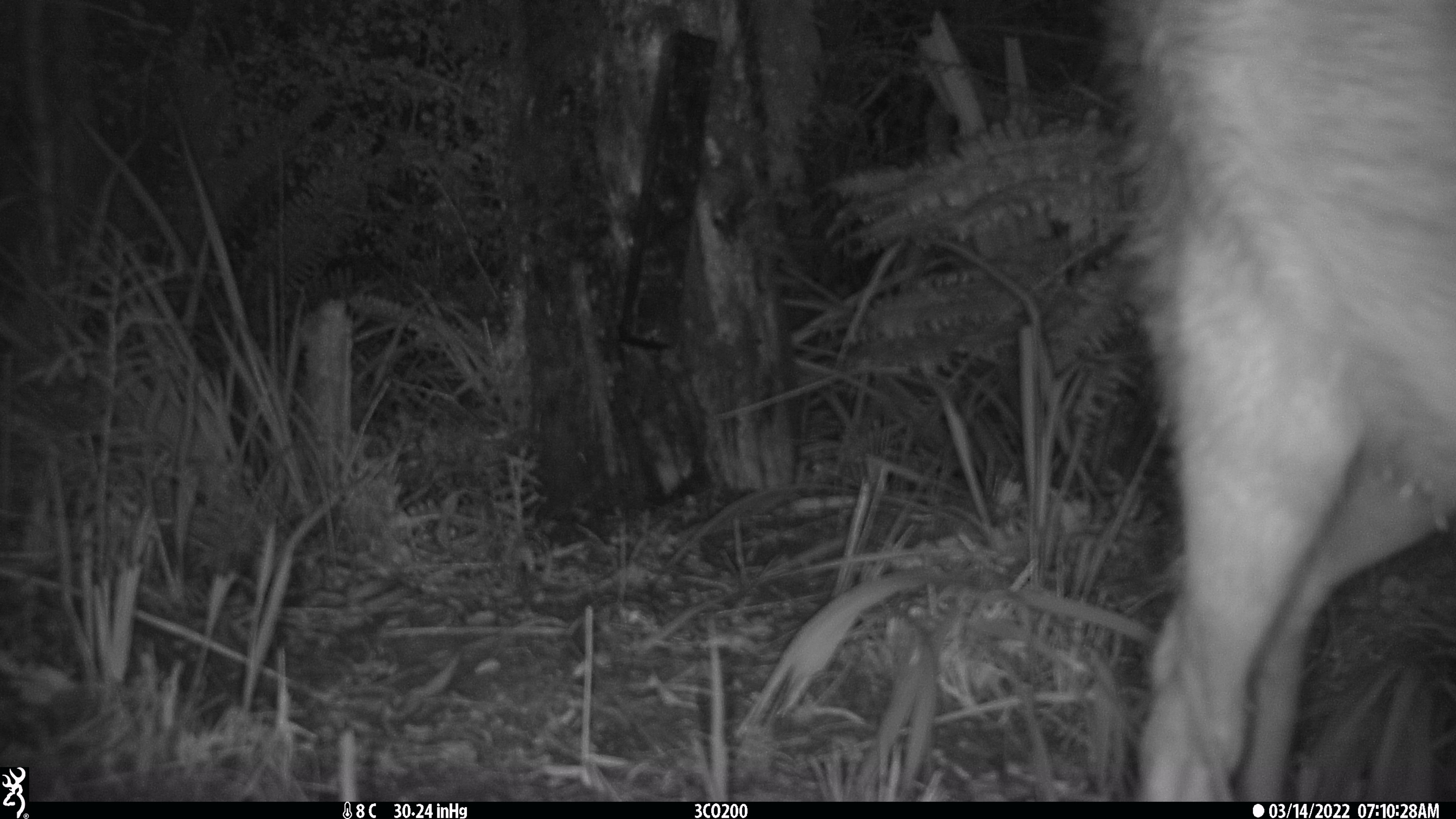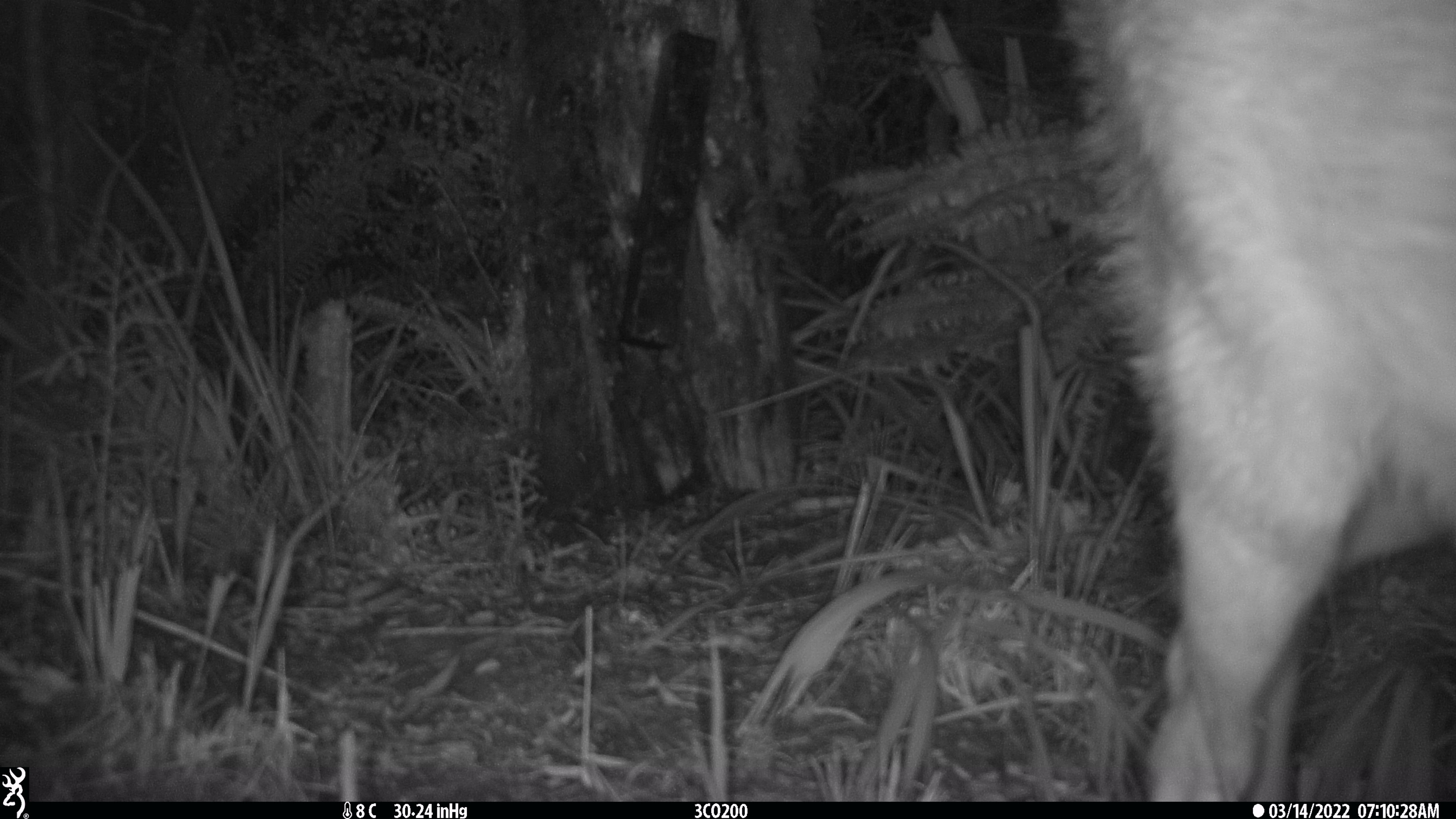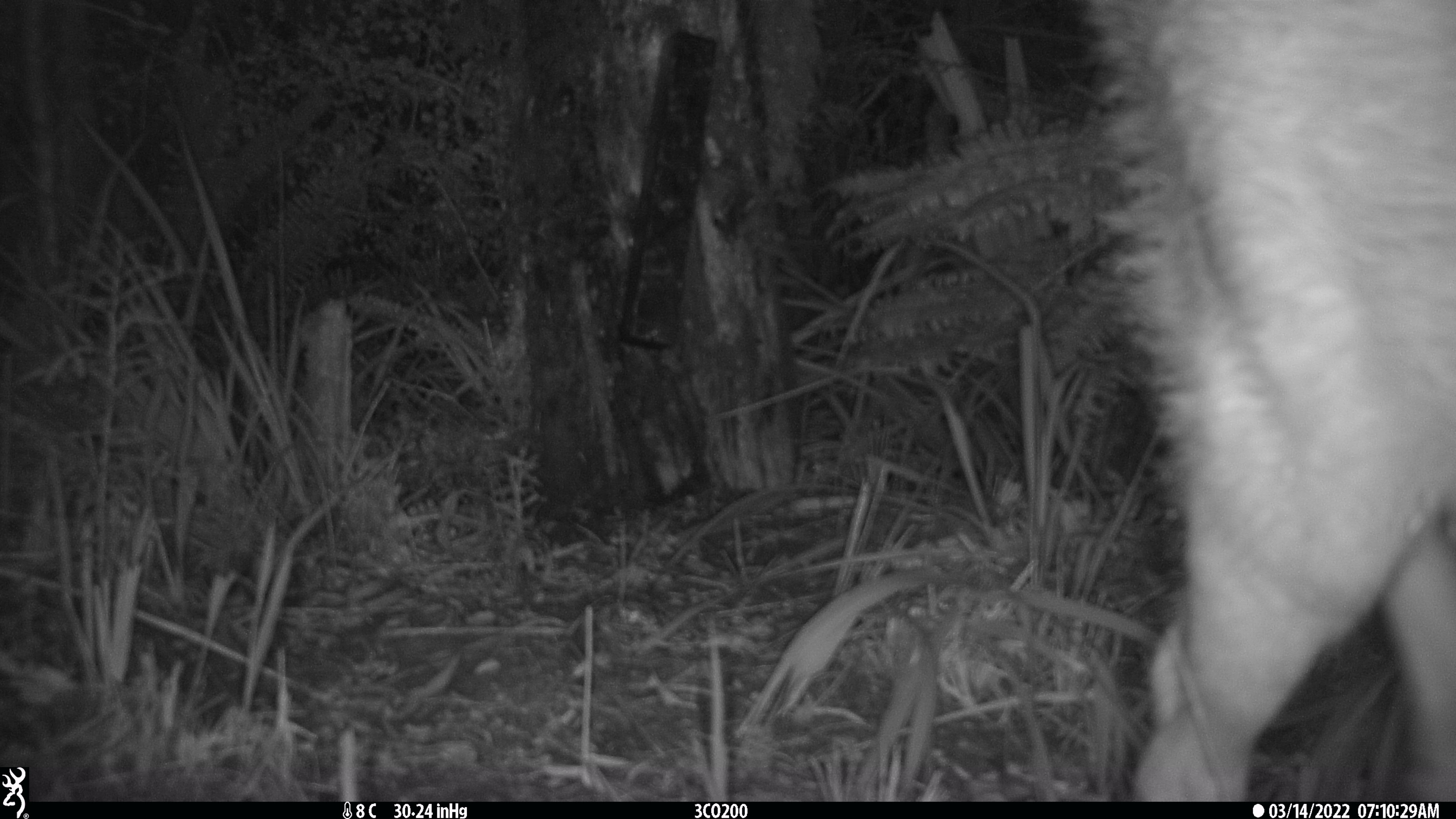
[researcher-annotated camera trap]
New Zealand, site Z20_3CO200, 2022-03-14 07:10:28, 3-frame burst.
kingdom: Animalia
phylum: Chordata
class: Mammalia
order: Artiodactyla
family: Cervidae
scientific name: Cervidae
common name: deer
Deer (Cervidae).